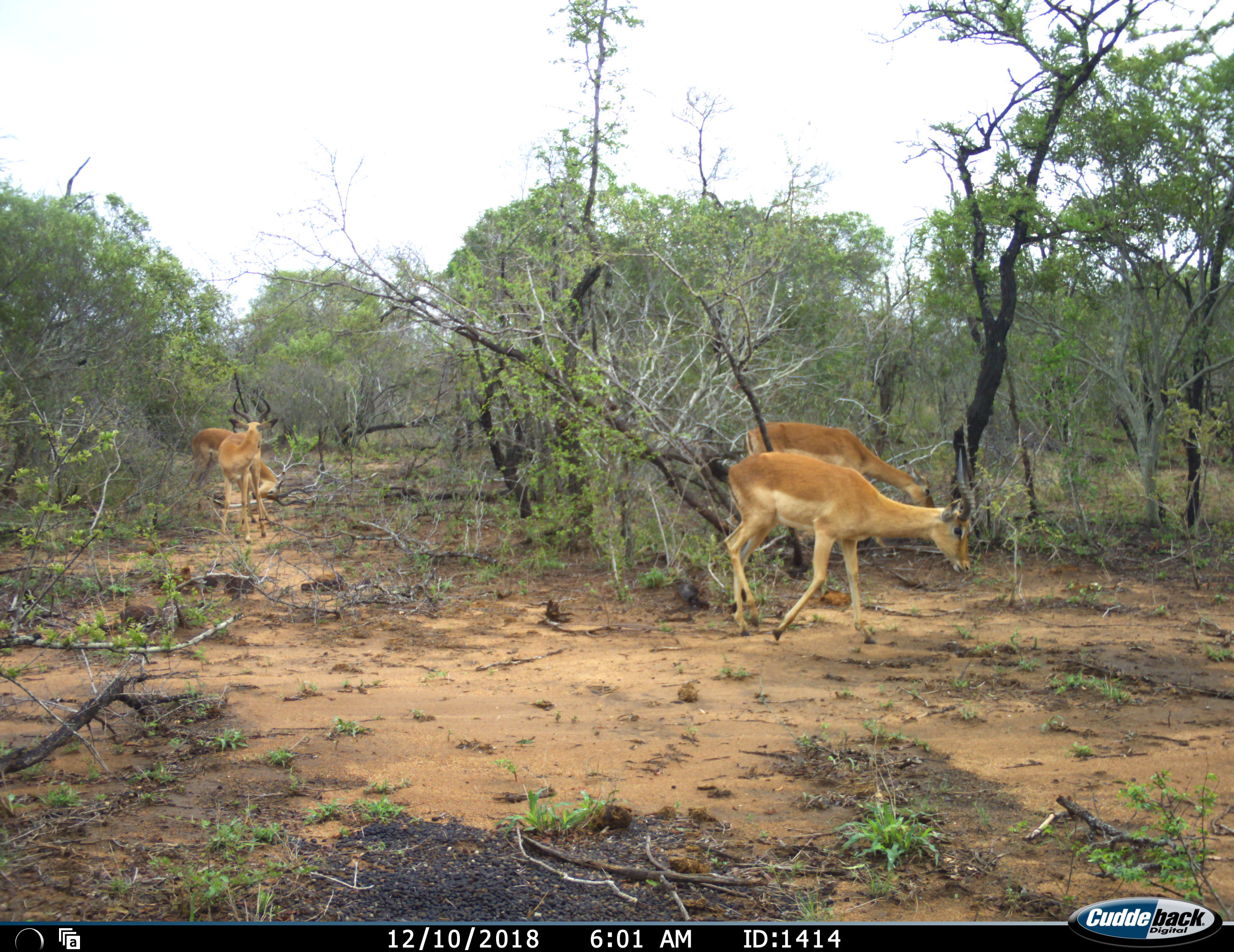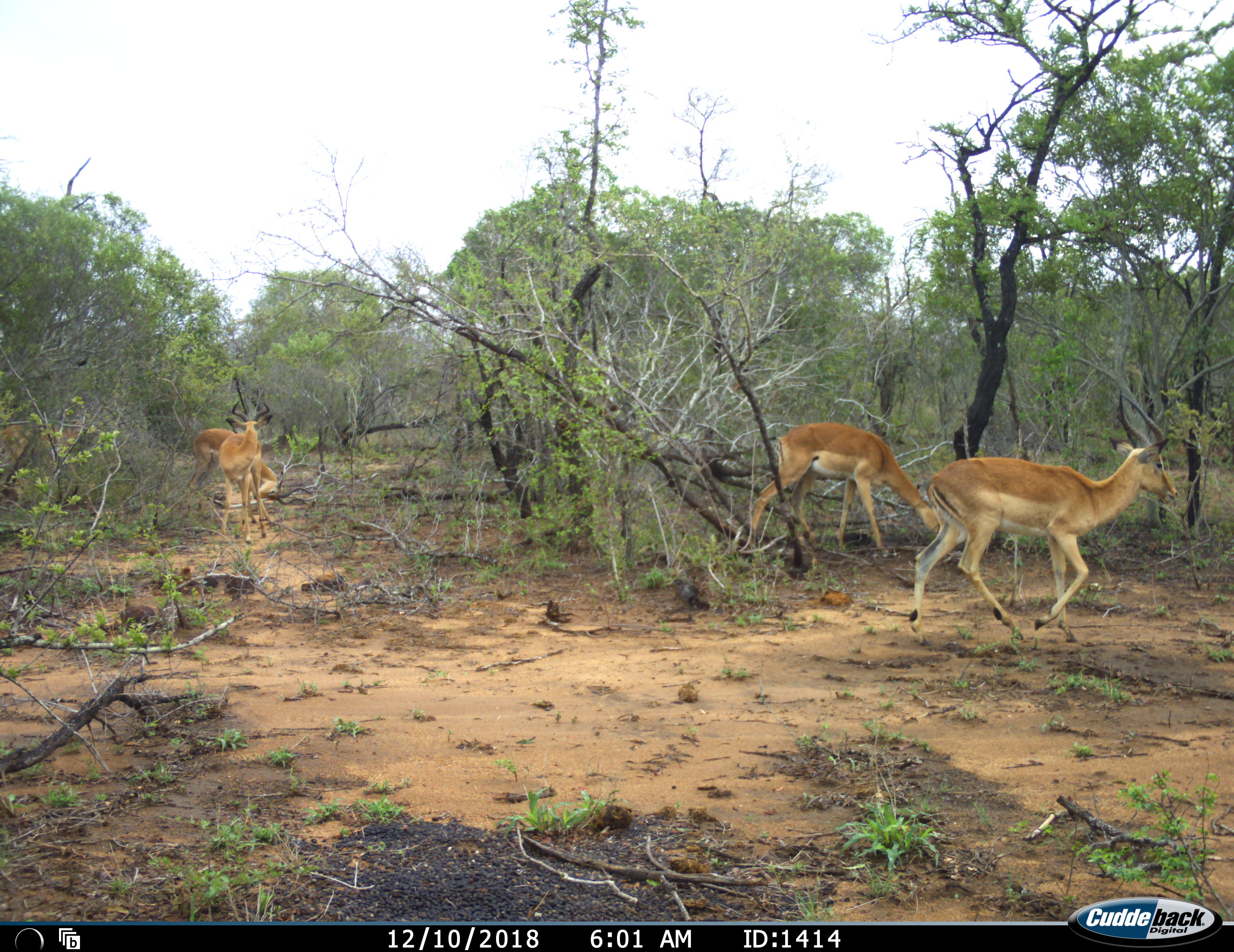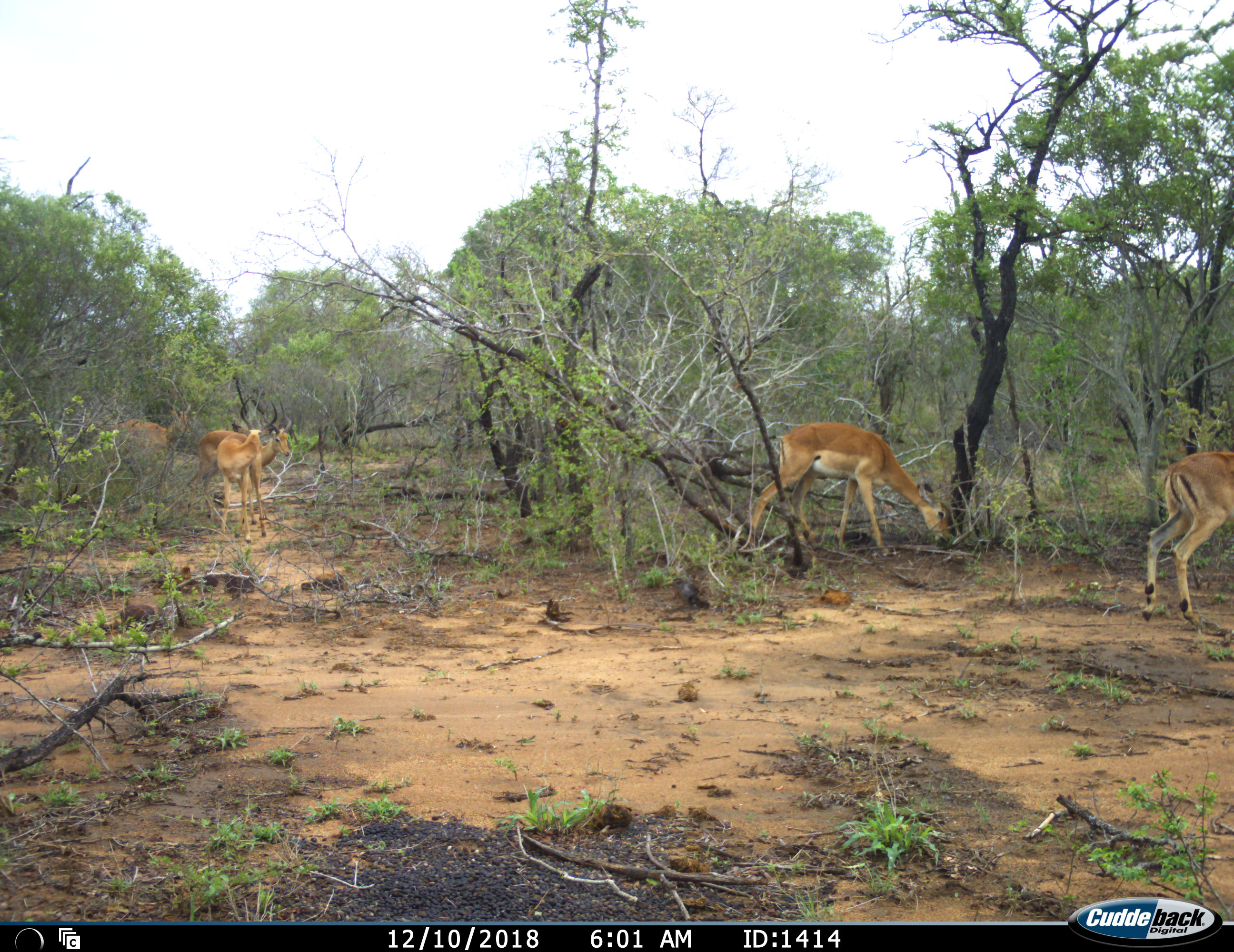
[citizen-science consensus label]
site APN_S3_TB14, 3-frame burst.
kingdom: Animalia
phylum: Chordata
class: Mammalia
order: Artiodactyla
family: Bovidae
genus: Aepyceros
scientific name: Aepyceros melampus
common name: impala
Impala (Aepyceros melampus), count 5. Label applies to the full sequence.